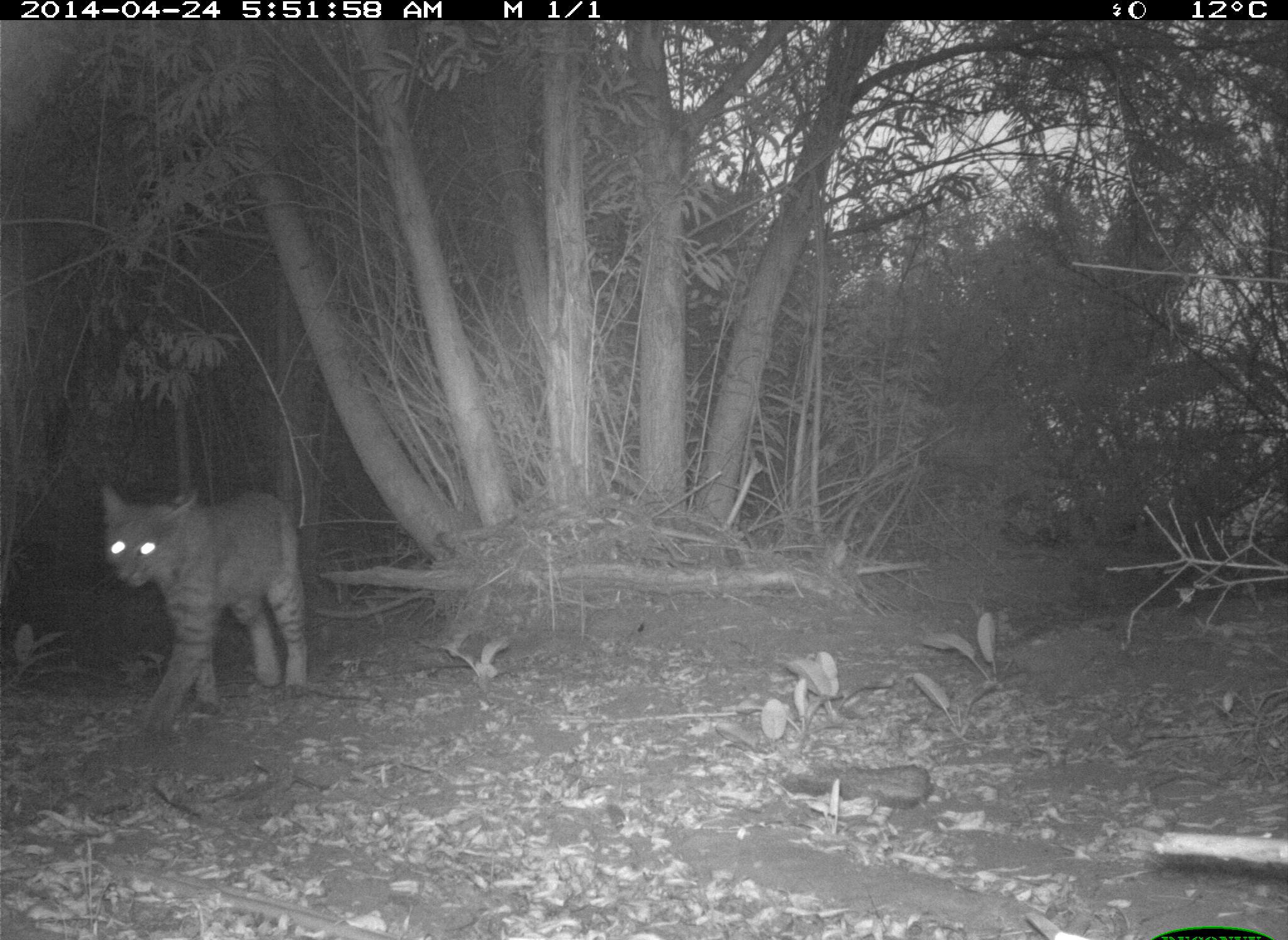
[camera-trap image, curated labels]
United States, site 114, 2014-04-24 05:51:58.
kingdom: Animalia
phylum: Chordata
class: Mammalia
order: Carnivora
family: Felidae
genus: Lynx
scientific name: Lynx rufus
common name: bobcat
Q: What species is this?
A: Bobcat (Lynx rufus).